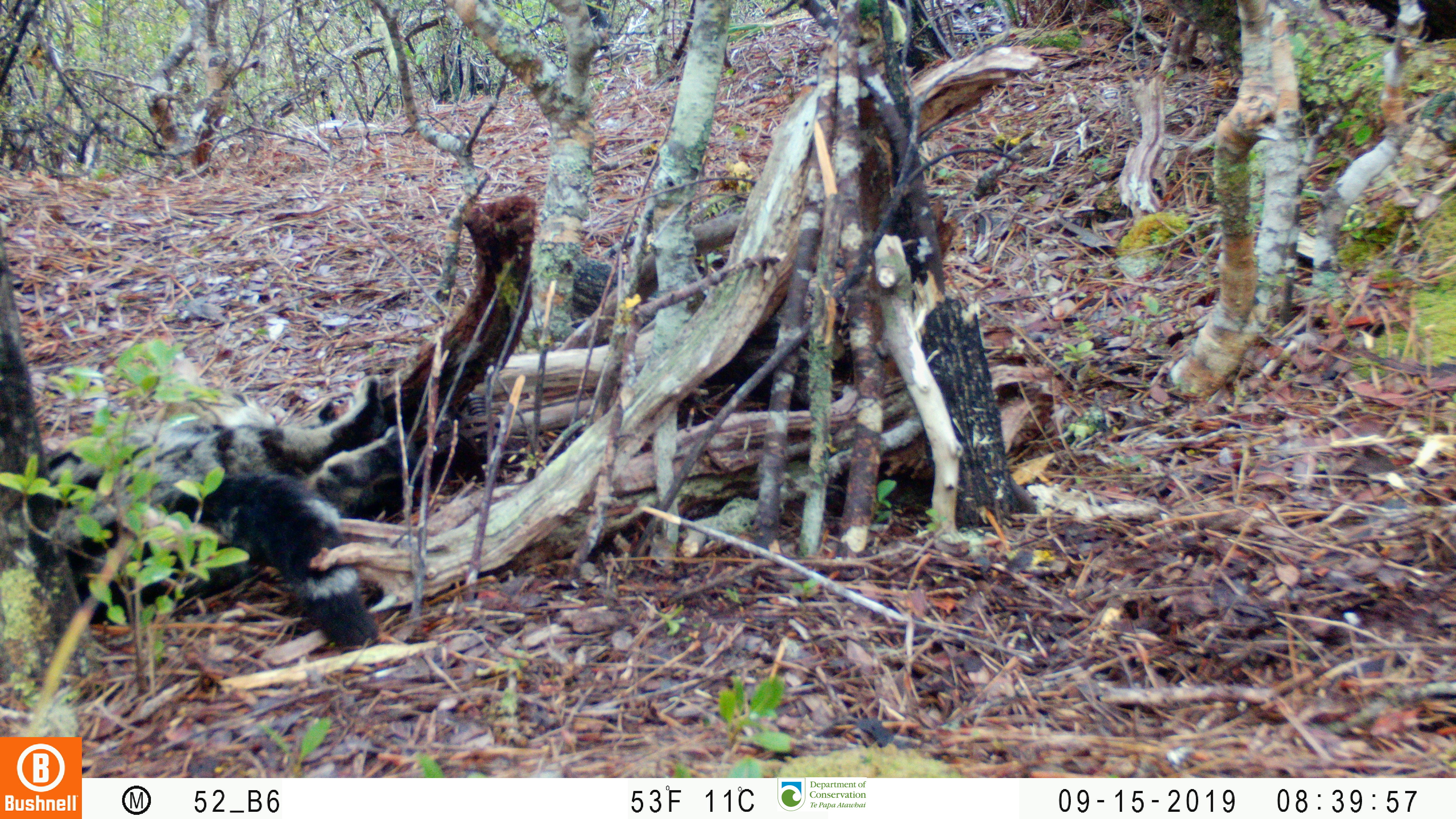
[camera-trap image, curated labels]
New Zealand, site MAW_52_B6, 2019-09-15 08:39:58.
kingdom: Animalia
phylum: Chordata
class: Mammalia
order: Carnivora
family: Felidae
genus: Felis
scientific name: Felis catus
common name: domestic cat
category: cat